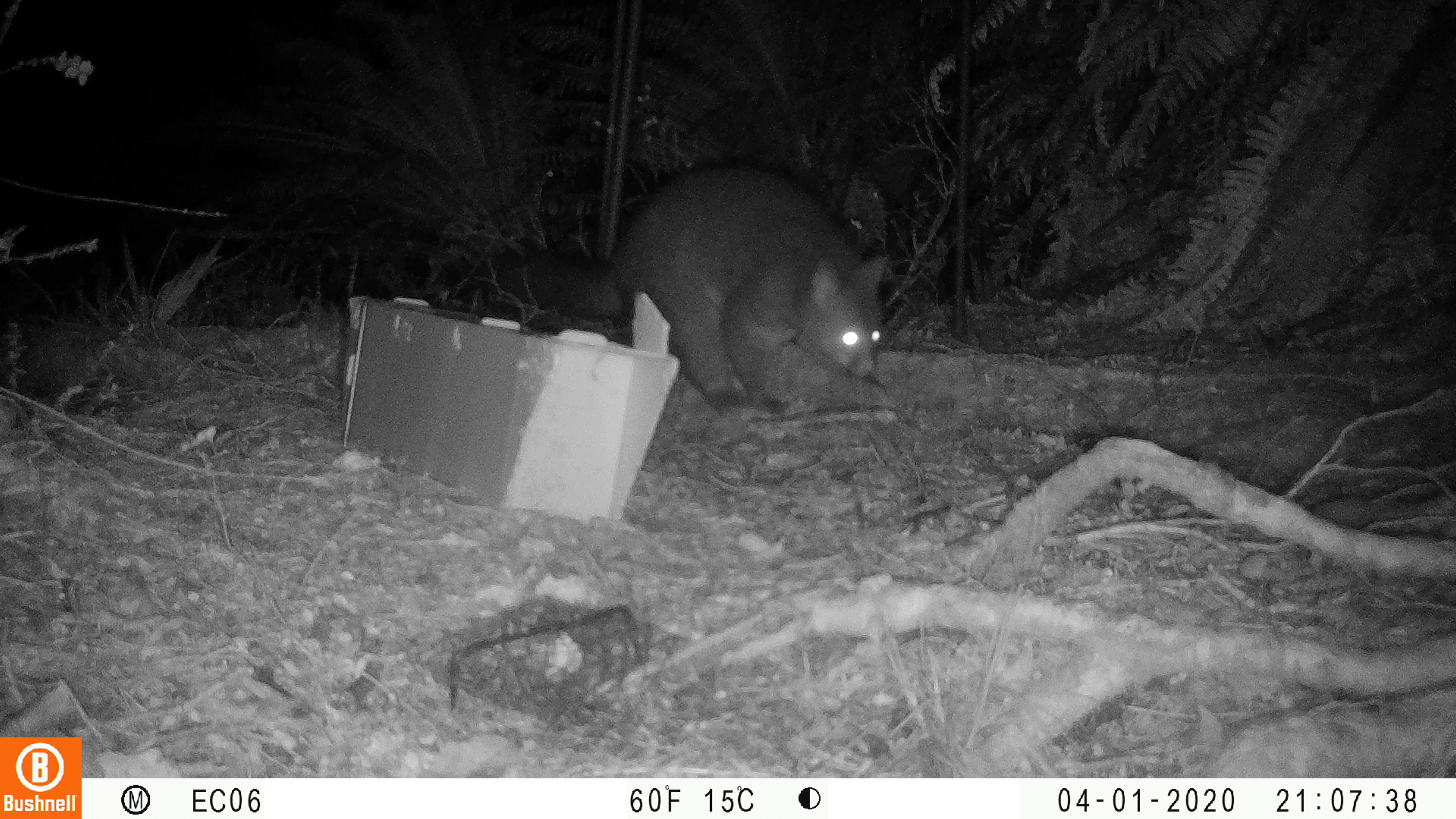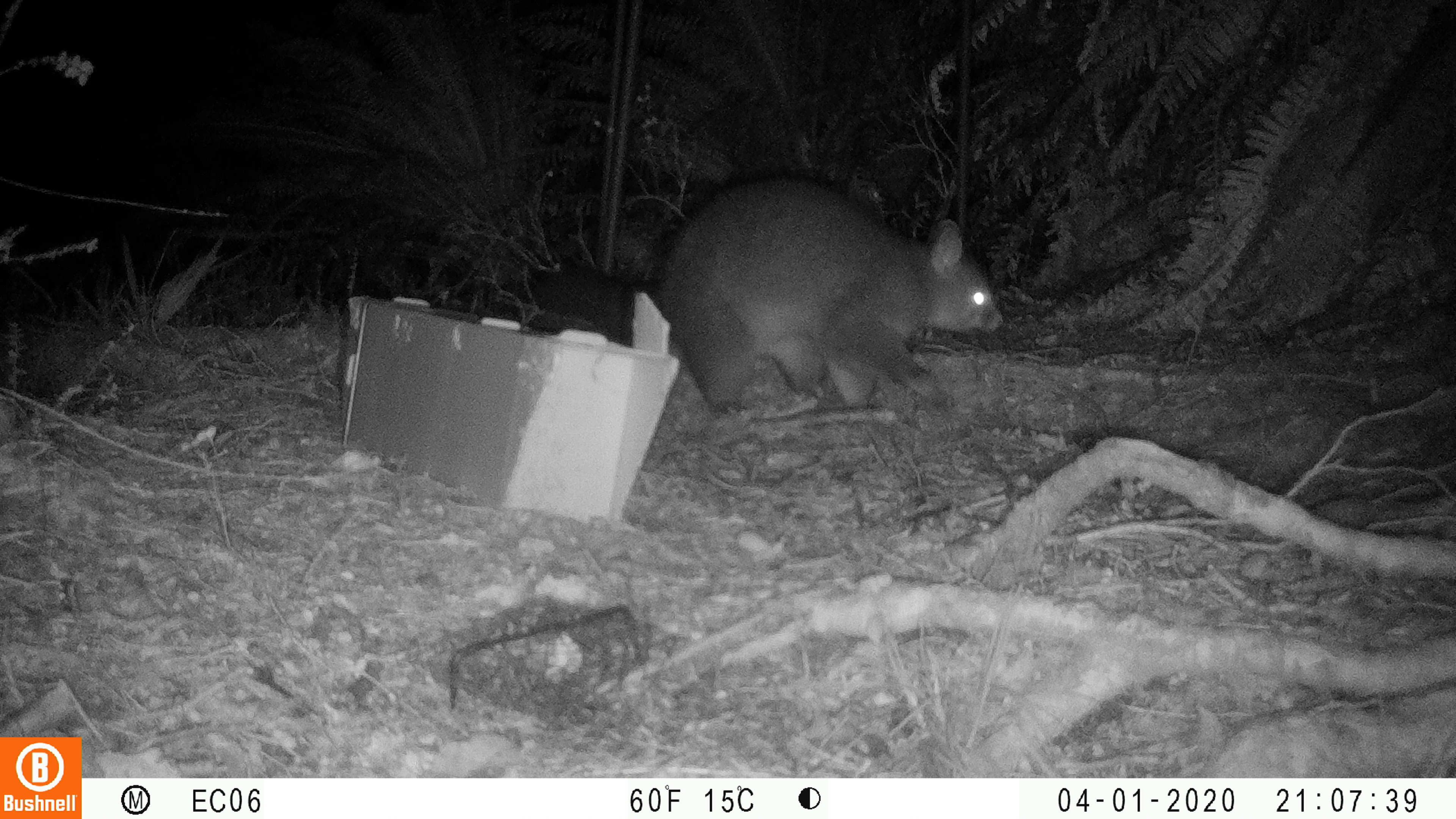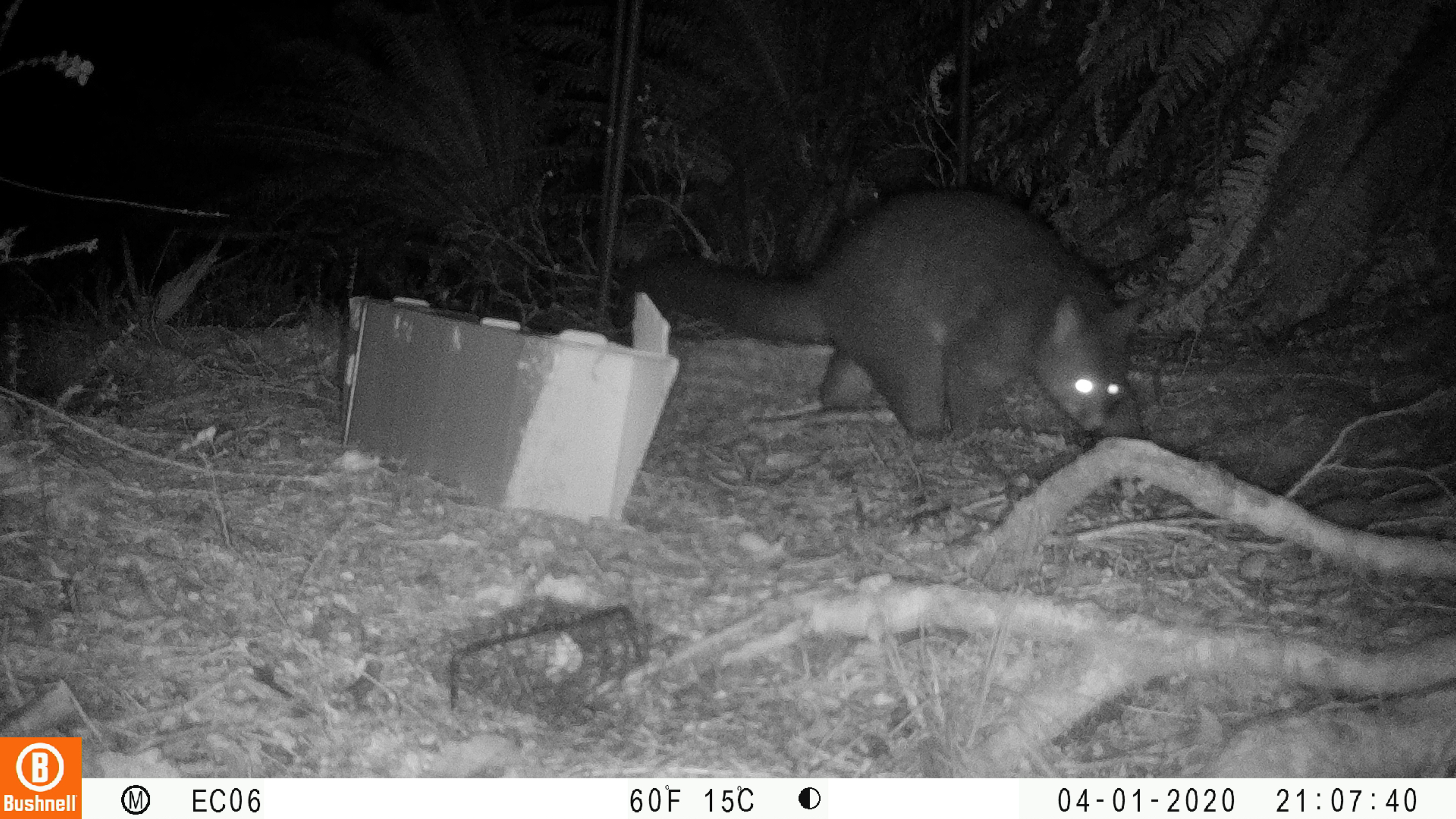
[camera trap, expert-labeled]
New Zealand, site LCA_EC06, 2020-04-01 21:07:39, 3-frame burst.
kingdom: Animalia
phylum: Chordata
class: Mammalia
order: Diprotodontia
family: Phalangeridae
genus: Trichosurus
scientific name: Trichosurus vulpecula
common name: common brushtail possum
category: possum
Possum (common brushtail possum) (Trichosurus vulpecula).